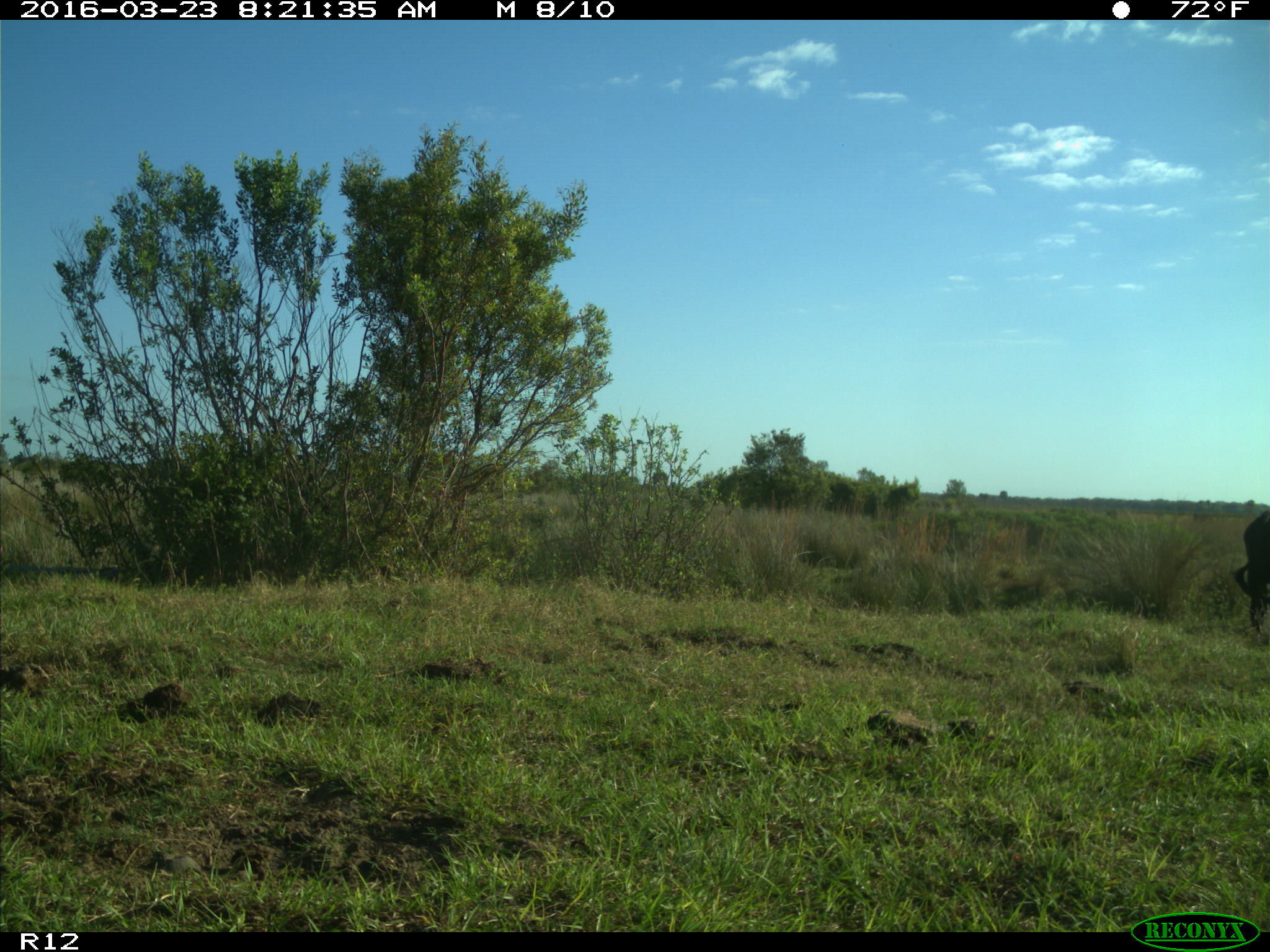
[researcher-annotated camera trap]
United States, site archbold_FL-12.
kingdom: Animalia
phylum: Chordata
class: Mammalia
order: Artiodactyla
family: Bovidae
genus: Bos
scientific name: Bos taurus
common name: domestic cow